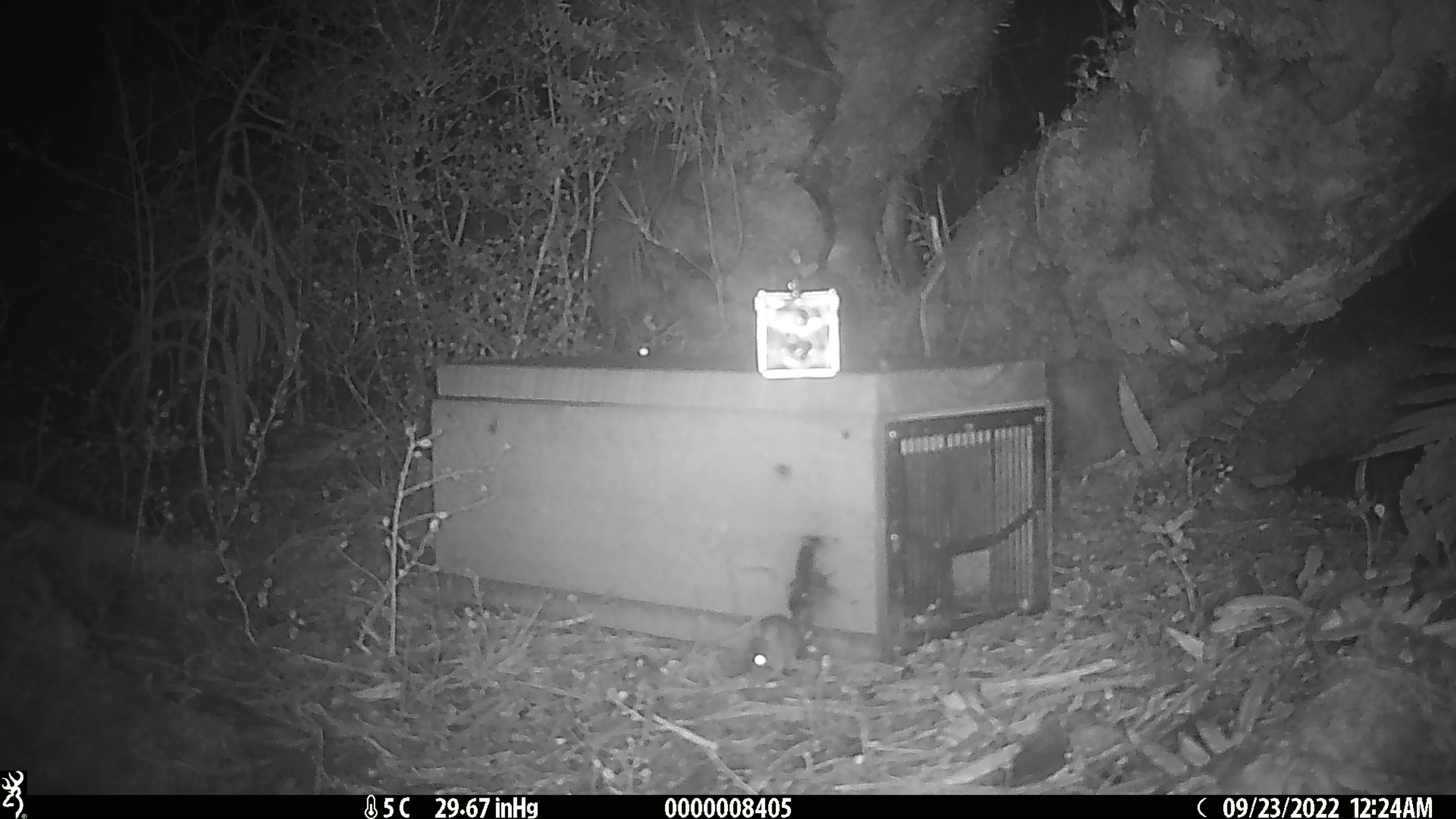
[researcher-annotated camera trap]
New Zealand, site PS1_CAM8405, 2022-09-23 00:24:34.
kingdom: Animalia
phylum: Chordata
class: Mammalia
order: Rodentia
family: Muridae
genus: Mus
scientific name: Mus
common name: mouse